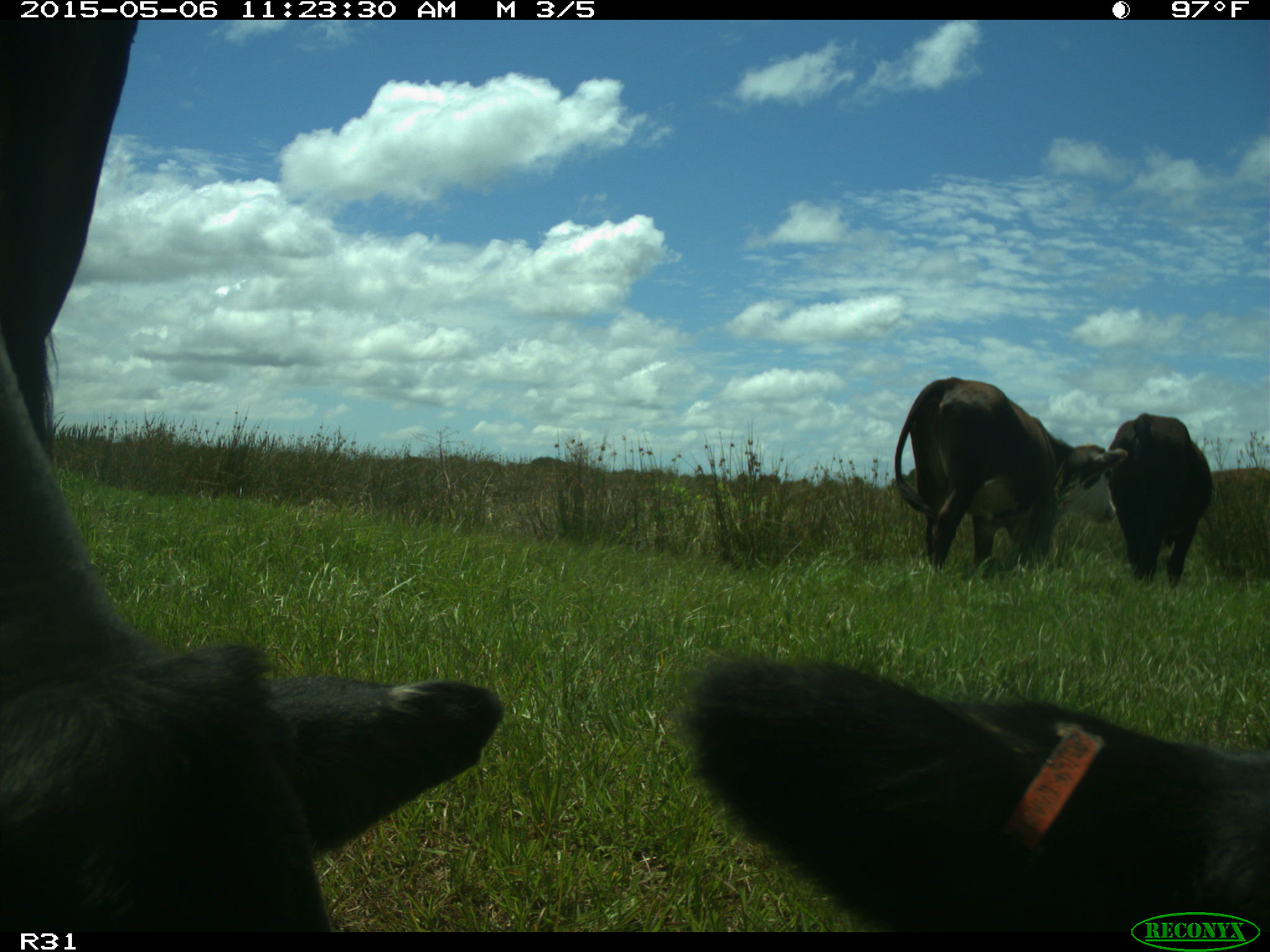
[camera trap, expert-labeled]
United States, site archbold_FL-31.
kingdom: Animalia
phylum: Chordata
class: Mammalia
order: Artiodactyla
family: Bovidae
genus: Bos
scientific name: Bos taurus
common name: domestic cow